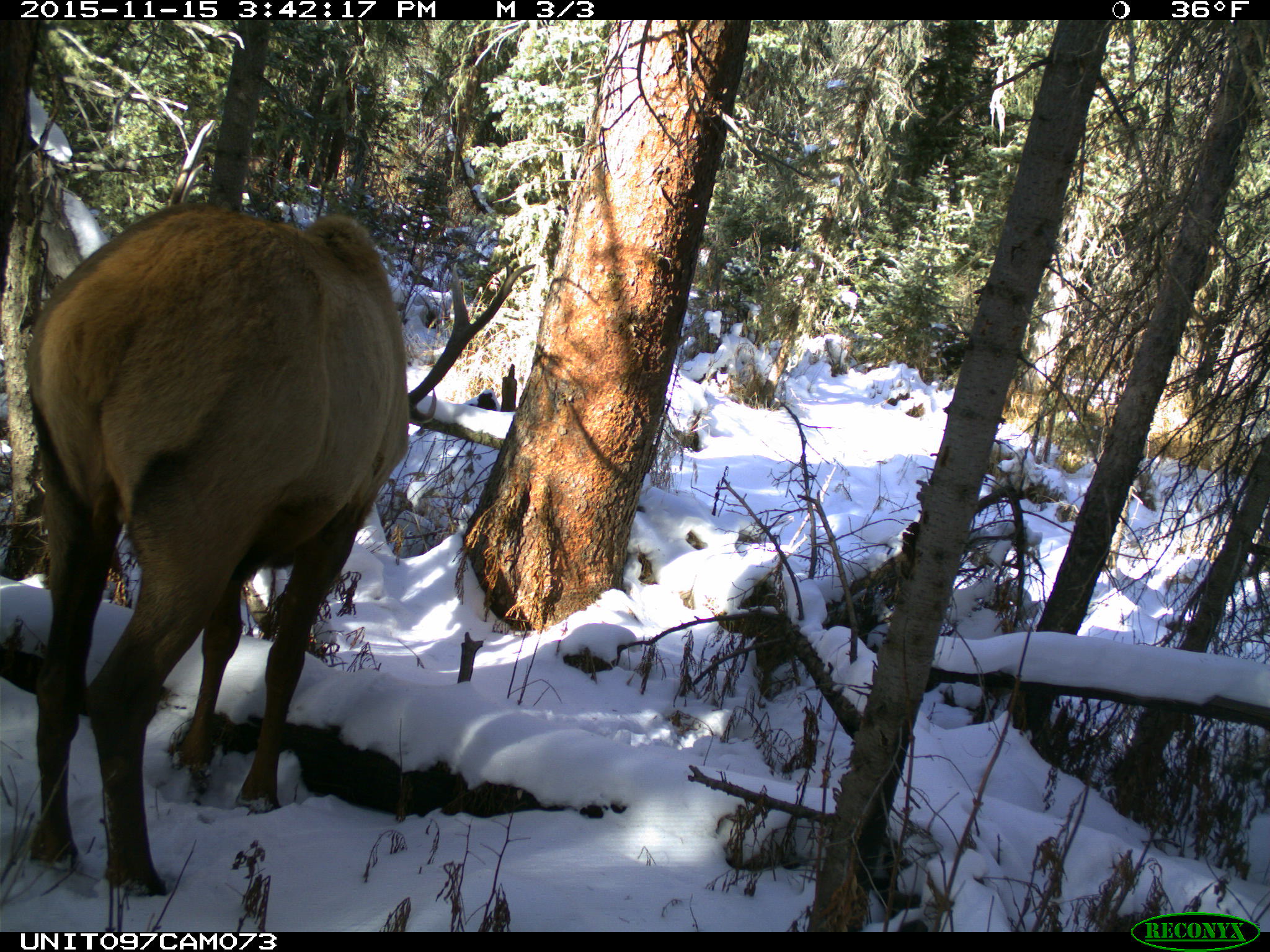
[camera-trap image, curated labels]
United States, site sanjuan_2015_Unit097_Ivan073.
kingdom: Animalia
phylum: Chordata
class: Mammalia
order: Artiodactyla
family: Cervidae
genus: Cervus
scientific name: Cervus elaphus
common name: red deer